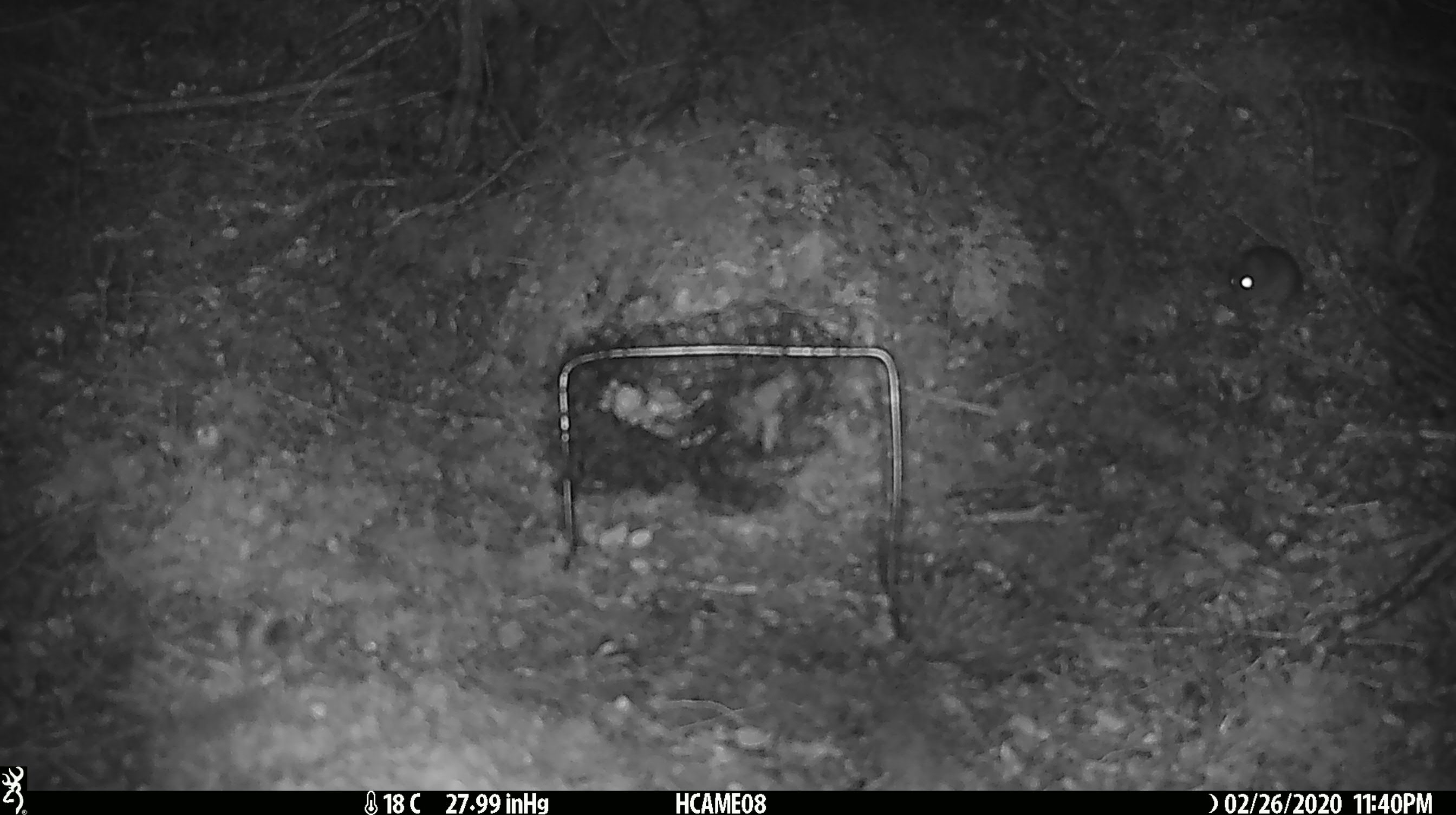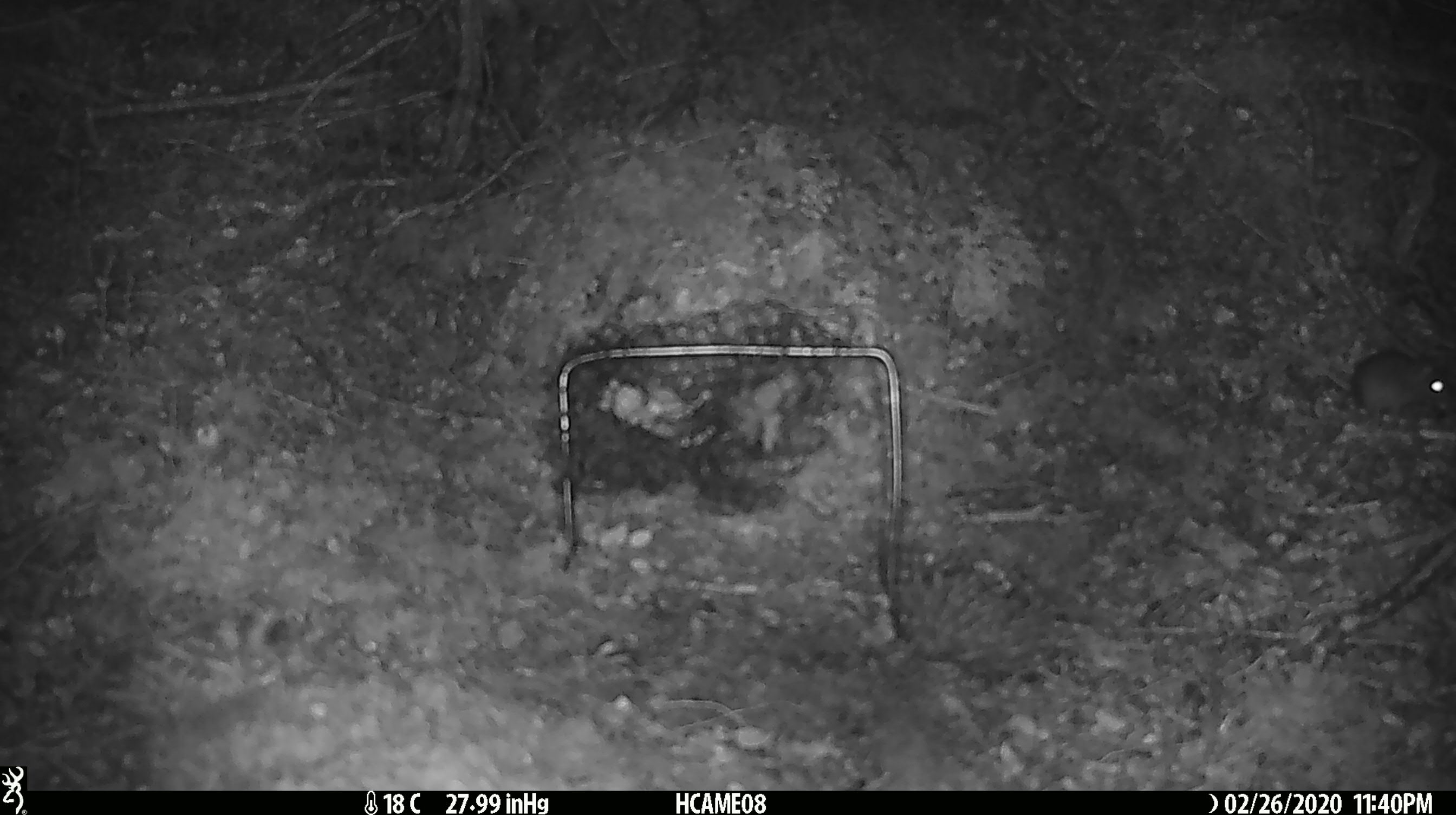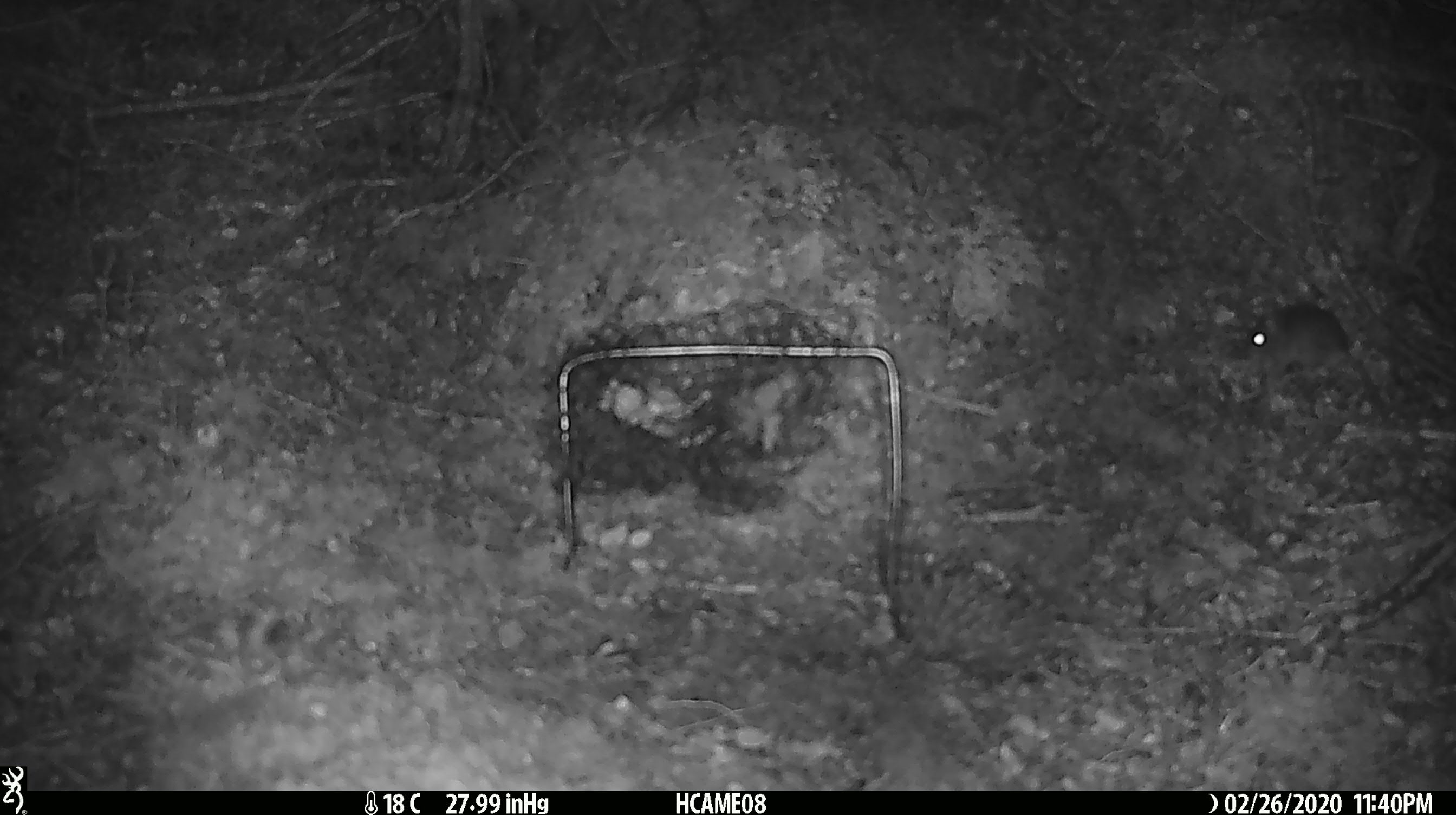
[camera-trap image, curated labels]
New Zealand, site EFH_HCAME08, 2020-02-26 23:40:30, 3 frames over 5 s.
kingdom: Animalia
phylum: Chordata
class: Mammalia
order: Rodentia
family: Muridae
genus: Mus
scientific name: Mus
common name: mouse